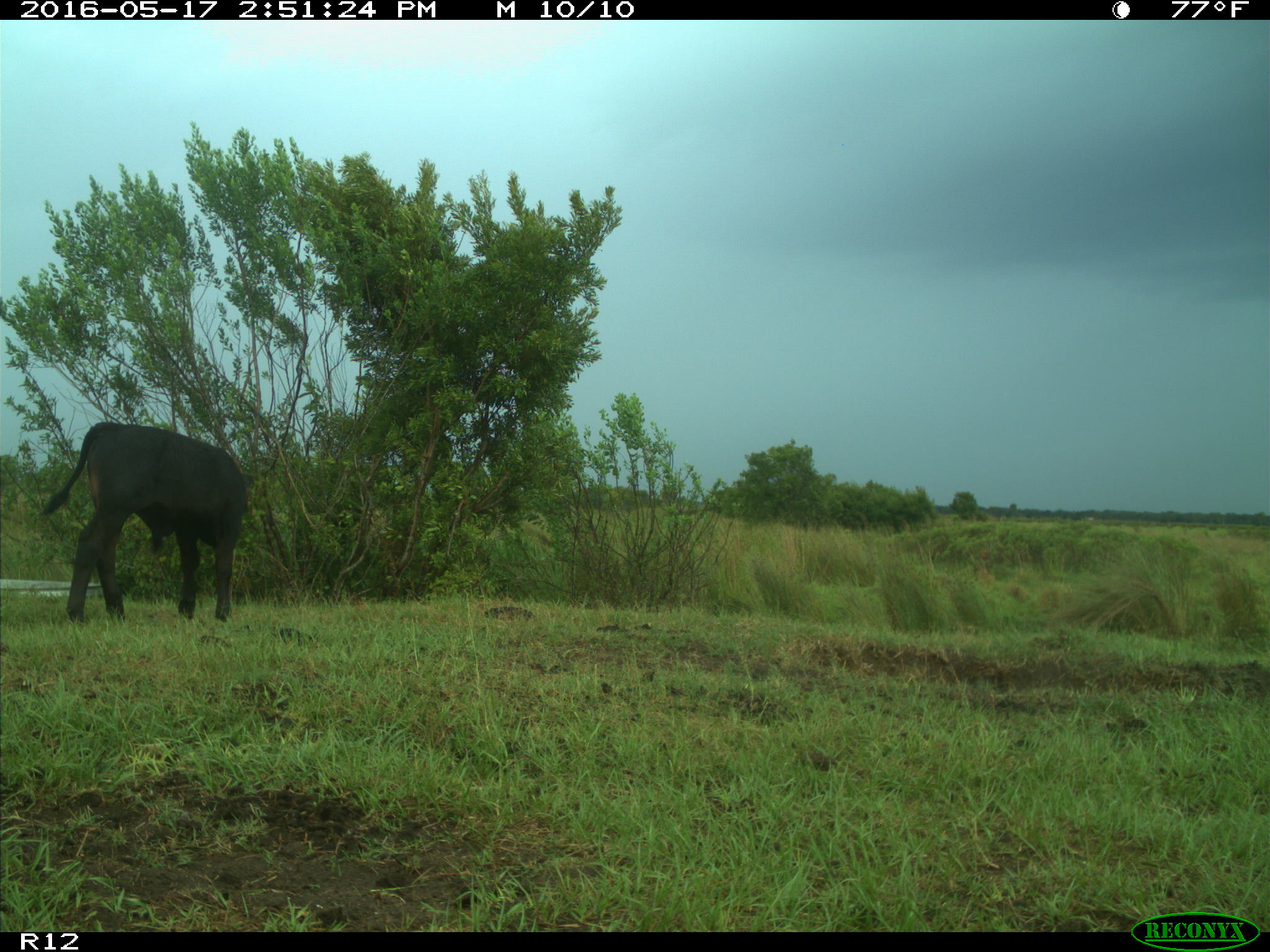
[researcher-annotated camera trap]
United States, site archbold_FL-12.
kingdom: Animalia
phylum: Chordata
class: Mammalia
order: Artiodactyla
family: Bovidae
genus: Bos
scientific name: Bos taurus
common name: domestic cow